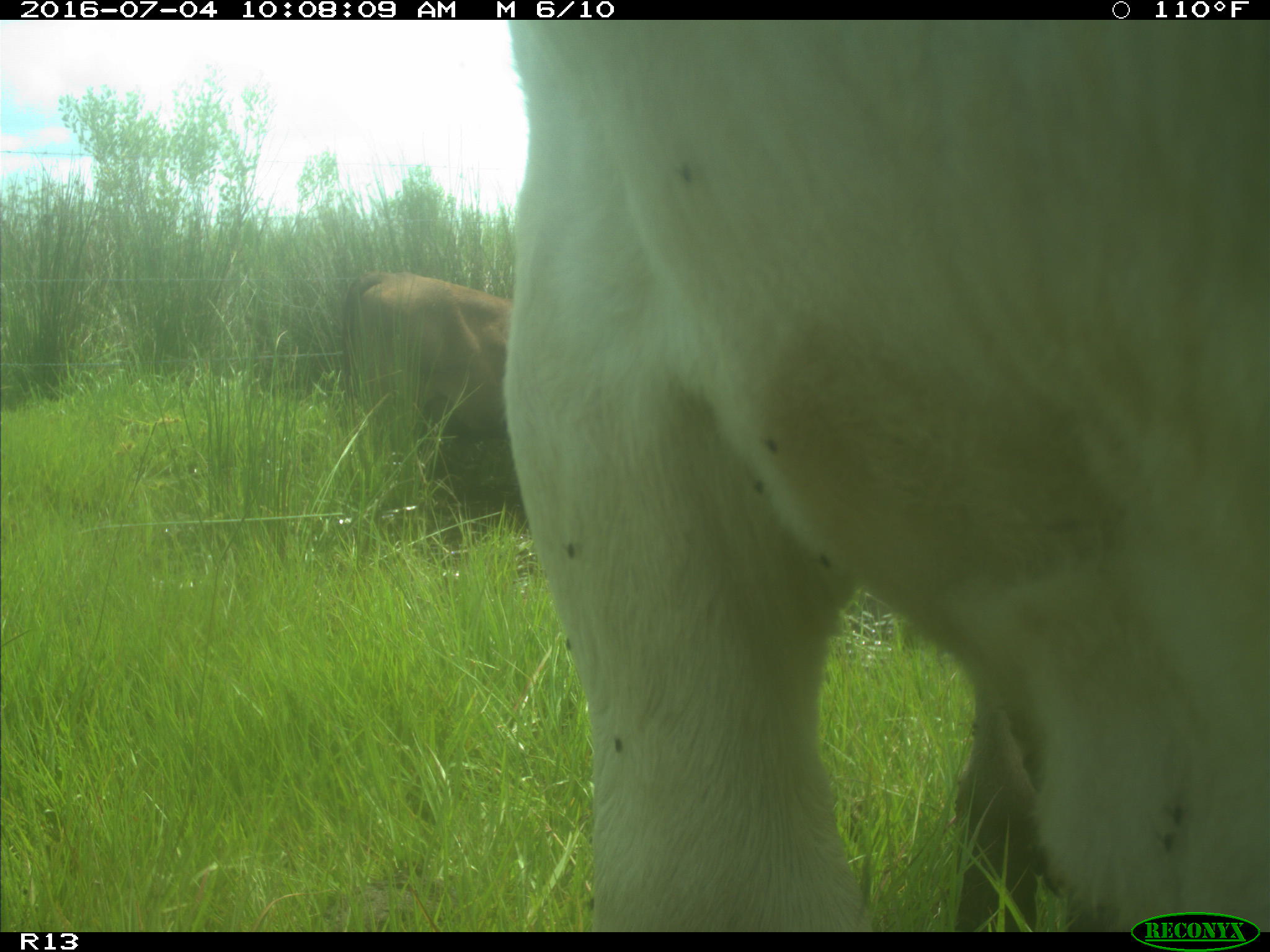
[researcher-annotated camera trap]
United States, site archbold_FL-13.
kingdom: Animalia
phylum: Chordata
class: Mammalia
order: Artiodactyla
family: Bovidae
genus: Bos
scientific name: Bos taurus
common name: domestic cow